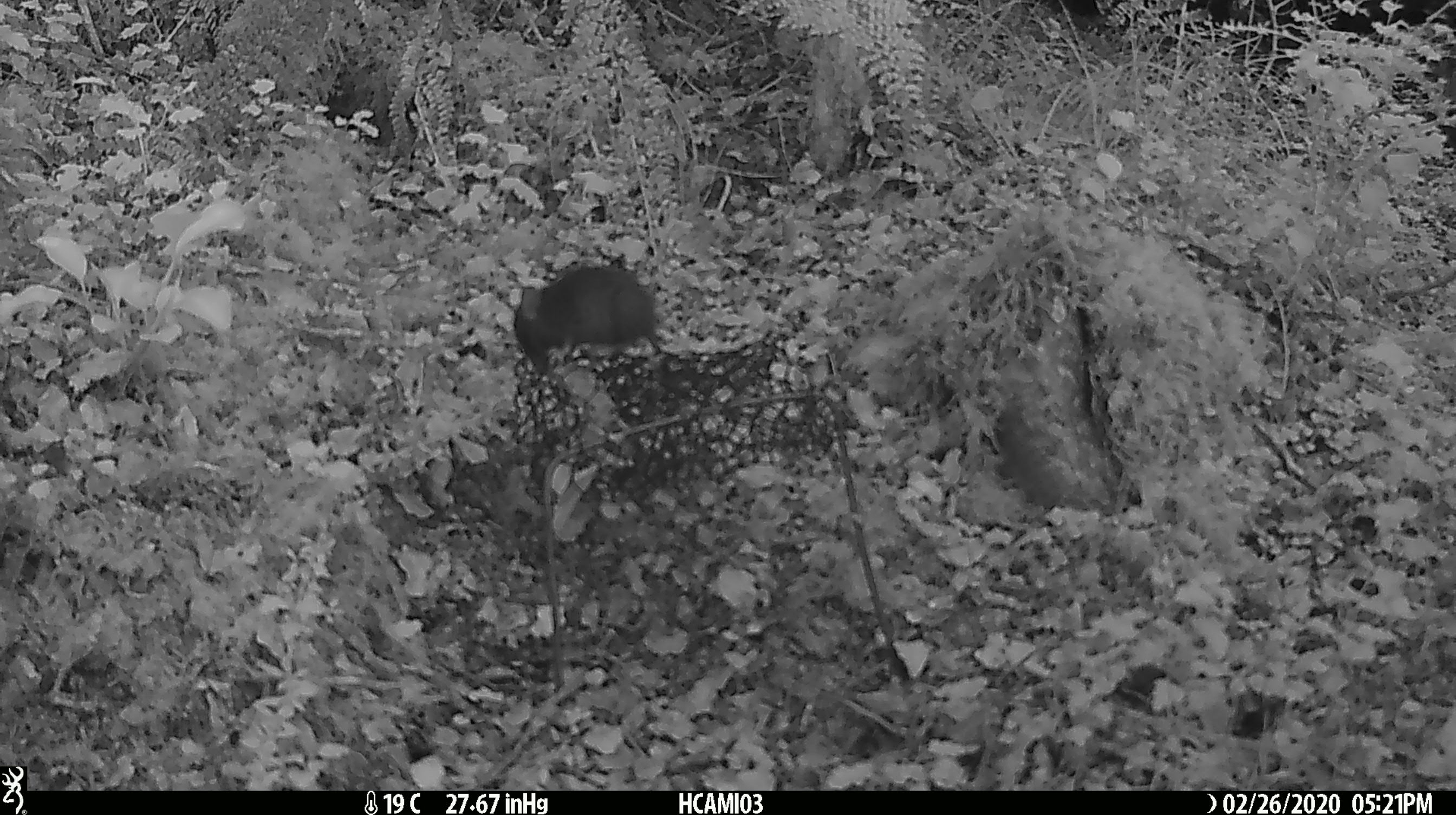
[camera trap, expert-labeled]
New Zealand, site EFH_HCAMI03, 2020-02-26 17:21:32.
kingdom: Animalia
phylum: Chordata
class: Mammalia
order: Rodentia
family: Muridae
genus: Mus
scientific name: Mus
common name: mouse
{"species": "mouse (Mus)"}